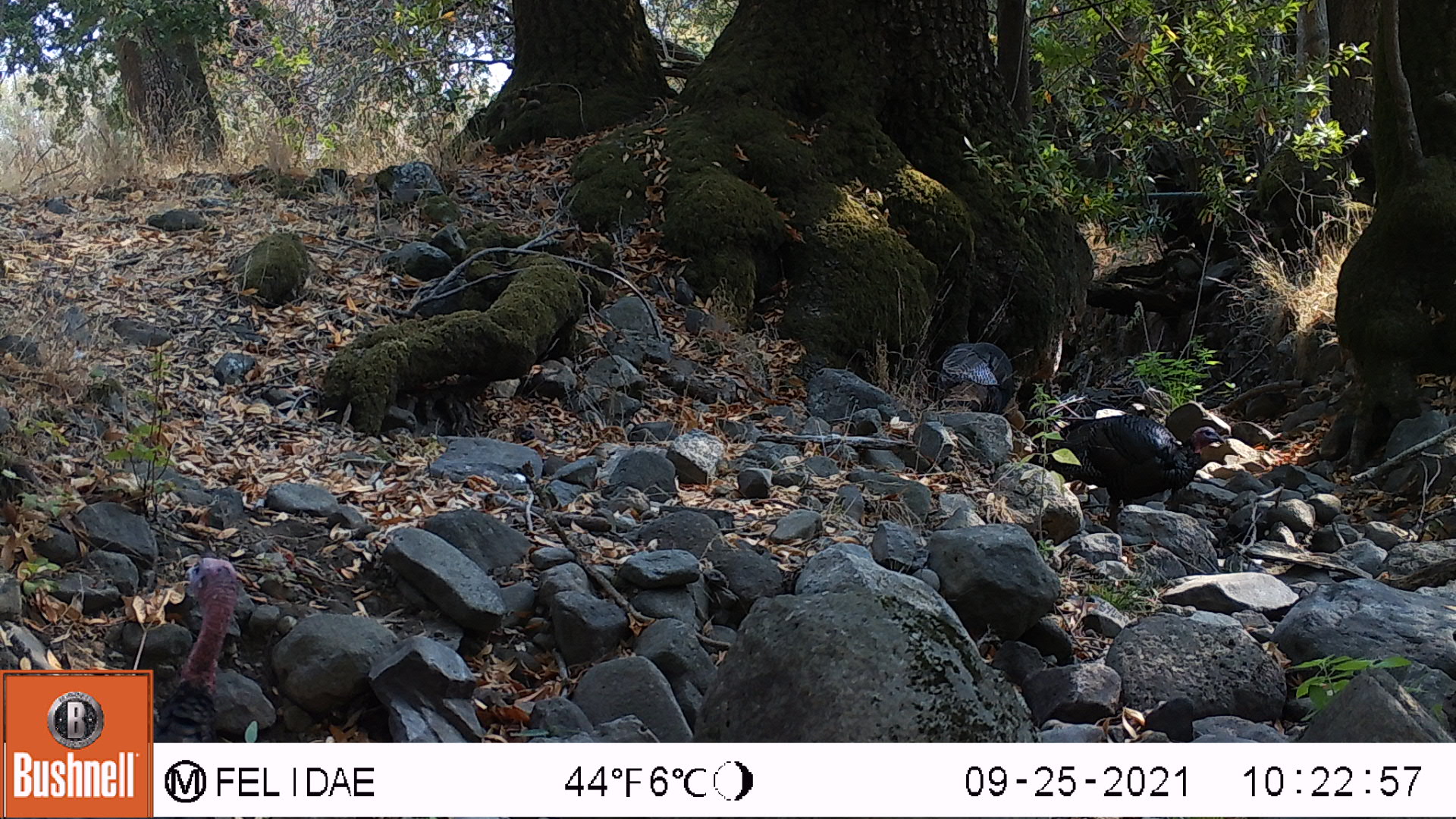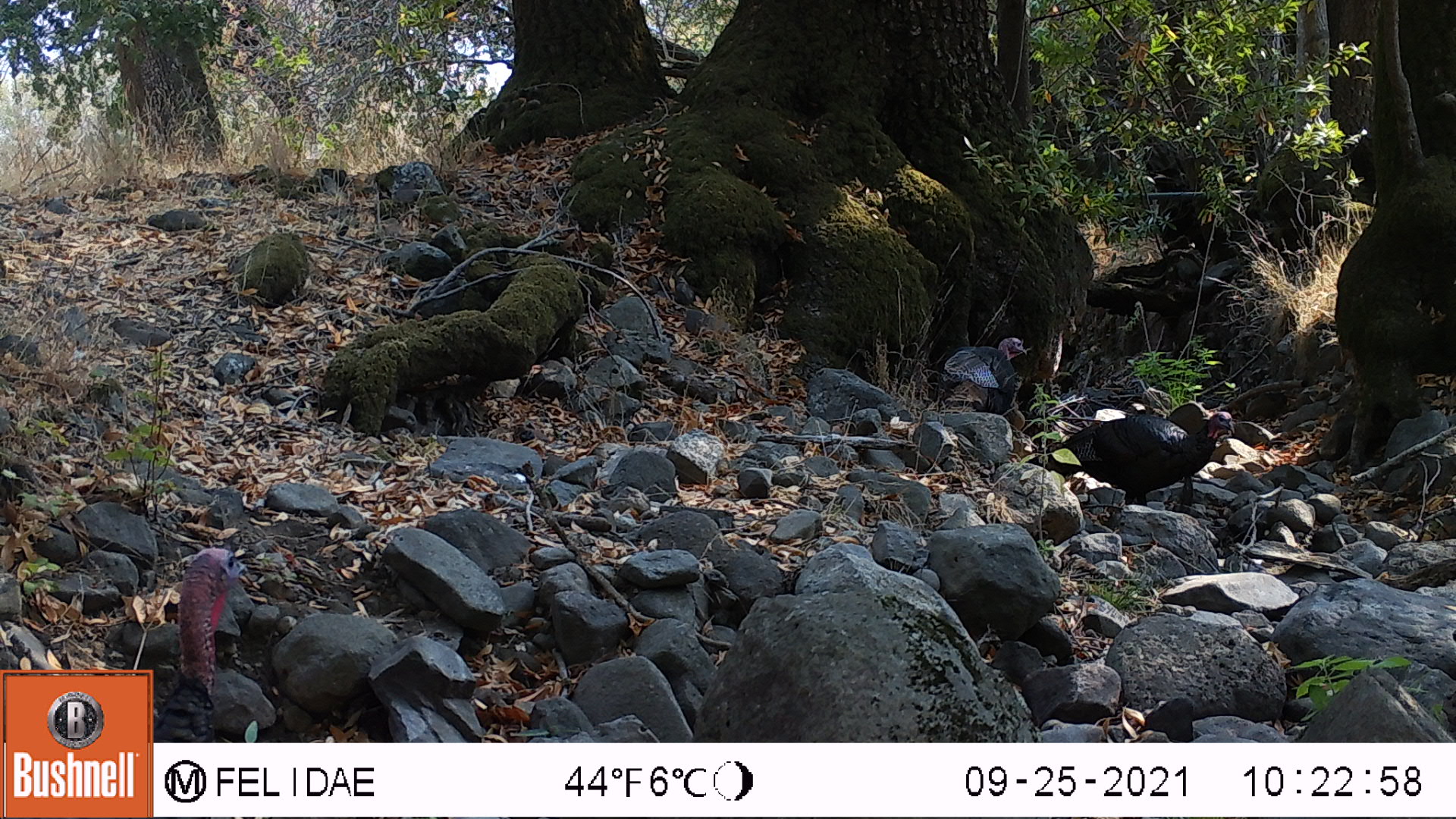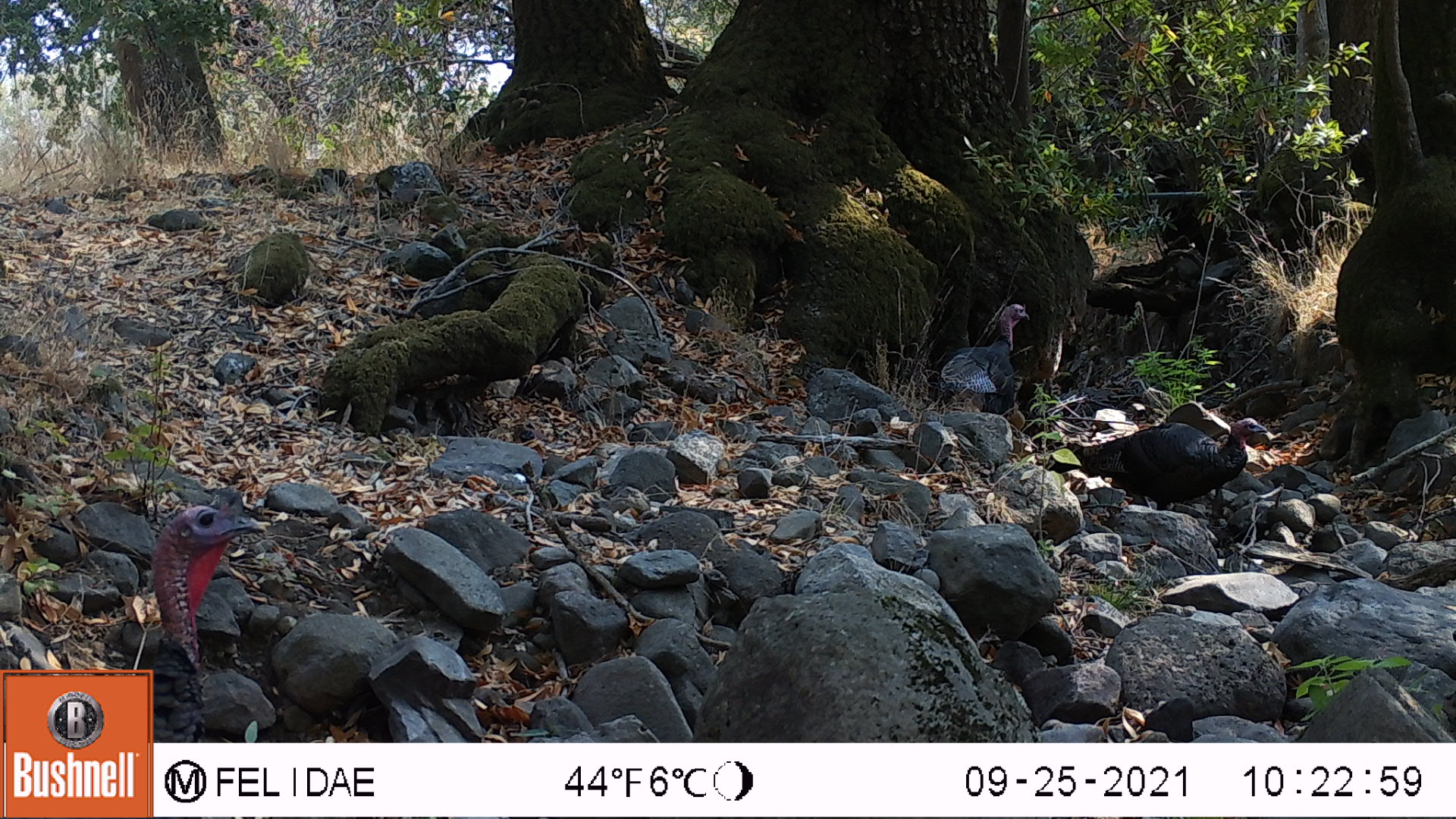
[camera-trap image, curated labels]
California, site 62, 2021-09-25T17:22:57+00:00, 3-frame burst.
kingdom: Animalia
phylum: Chordata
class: Aves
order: Galliformes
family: Phasianidae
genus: Meleagris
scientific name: Meleagris gallopavo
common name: turkey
Turkey (Meleagris gallopavo).